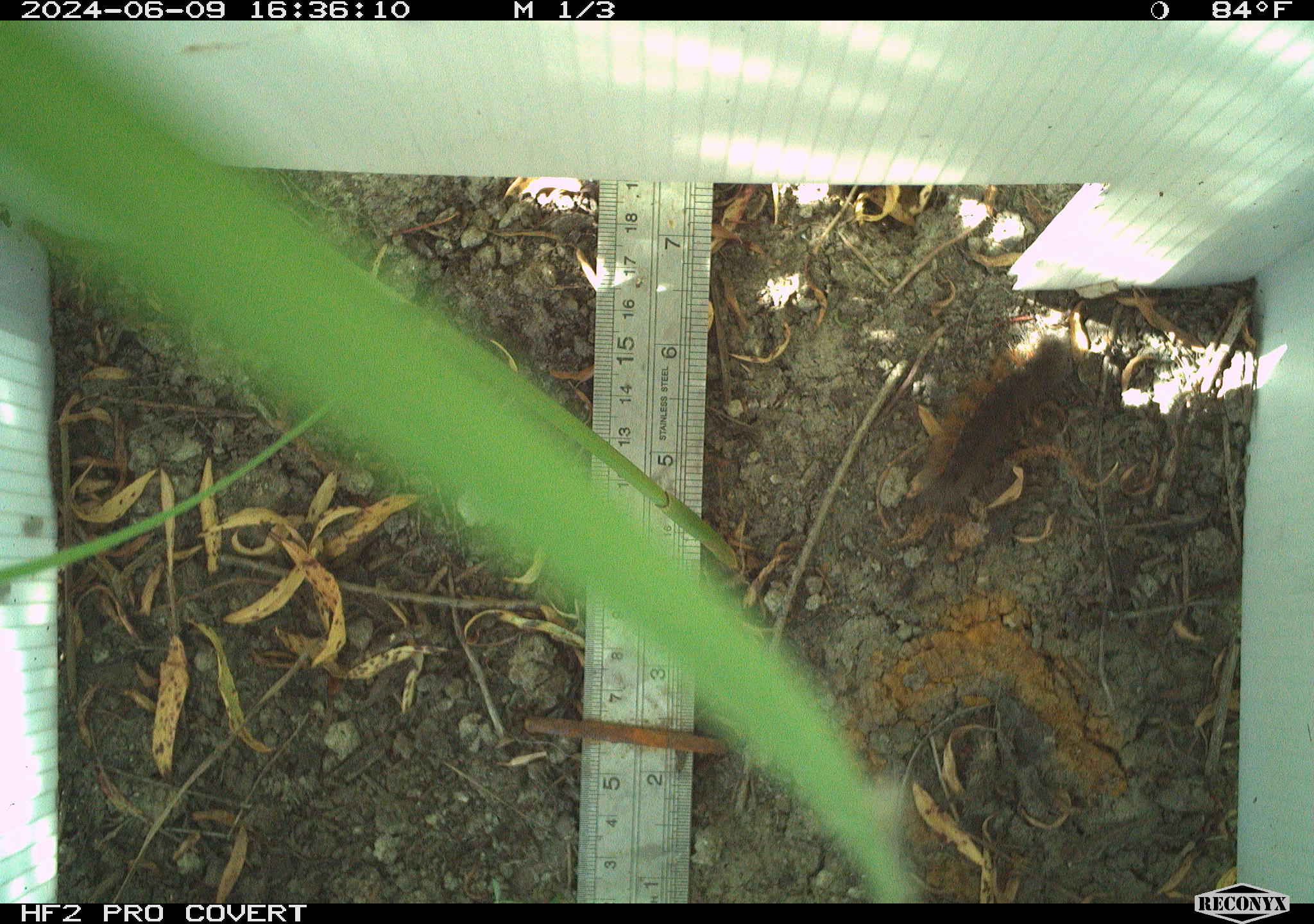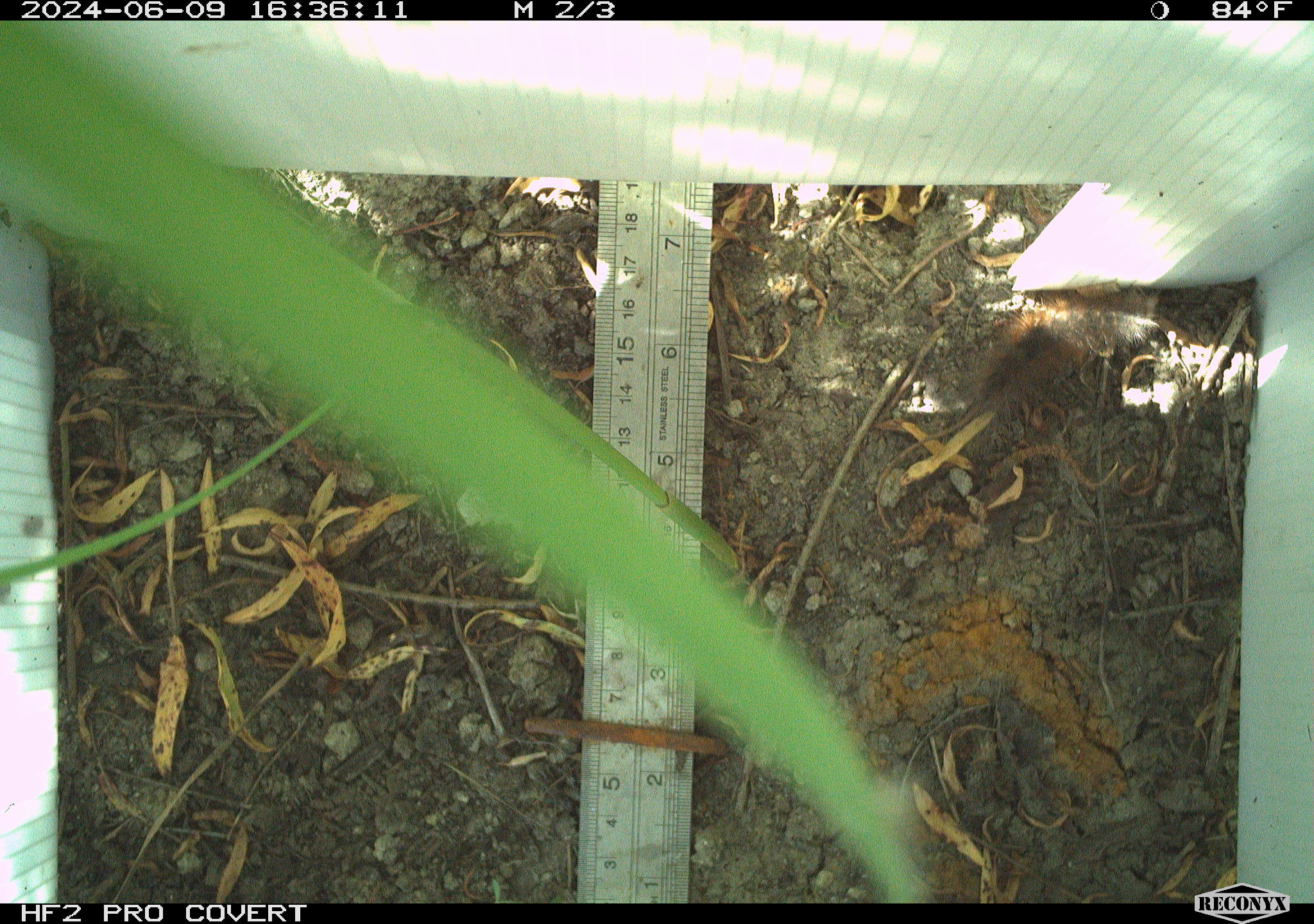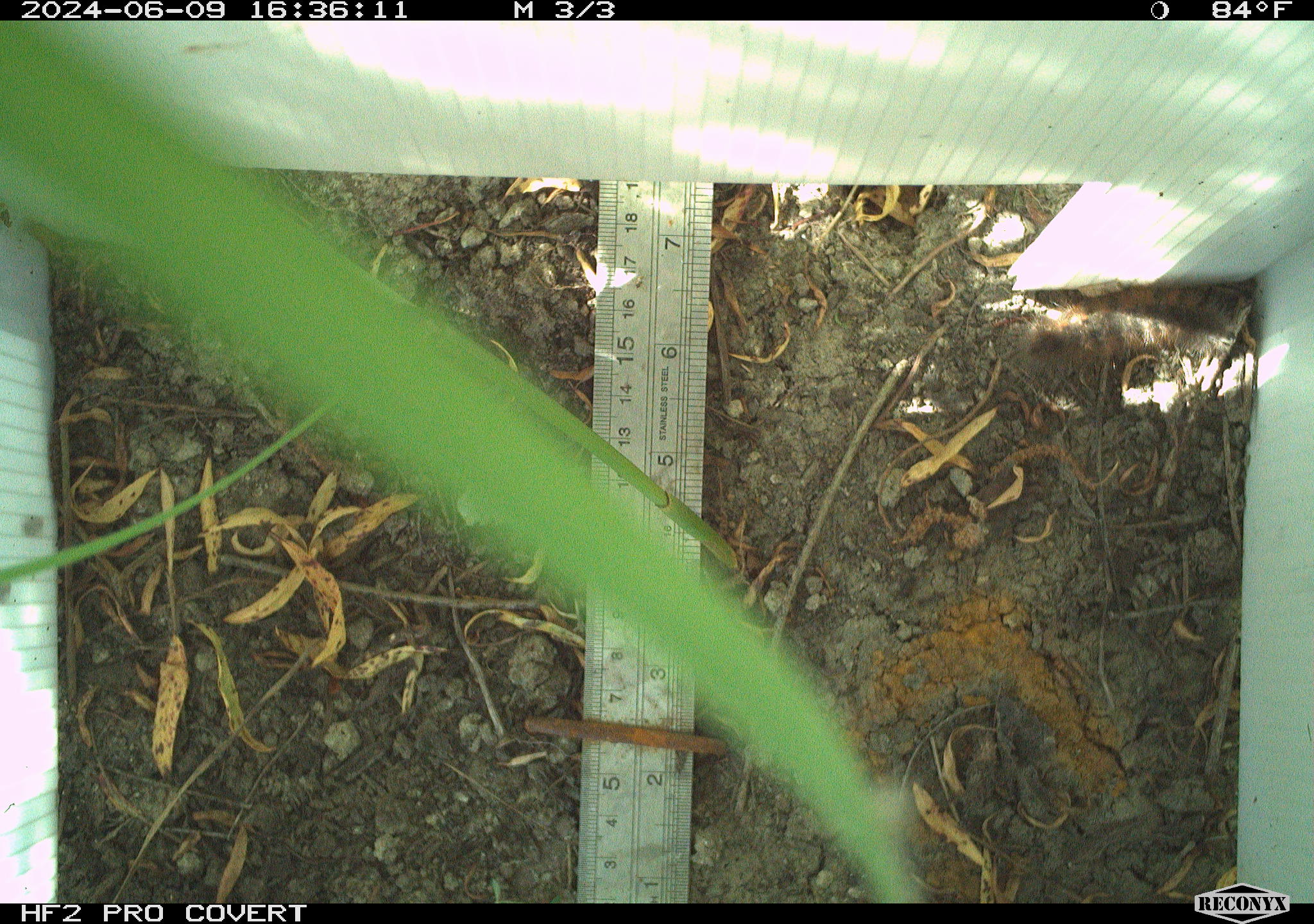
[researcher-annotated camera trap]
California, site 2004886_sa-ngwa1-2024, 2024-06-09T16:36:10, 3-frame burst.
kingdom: Animalia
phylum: Arthropoda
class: Insecta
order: Lepidoptera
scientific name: Lepidoptera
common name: butterflies and moths